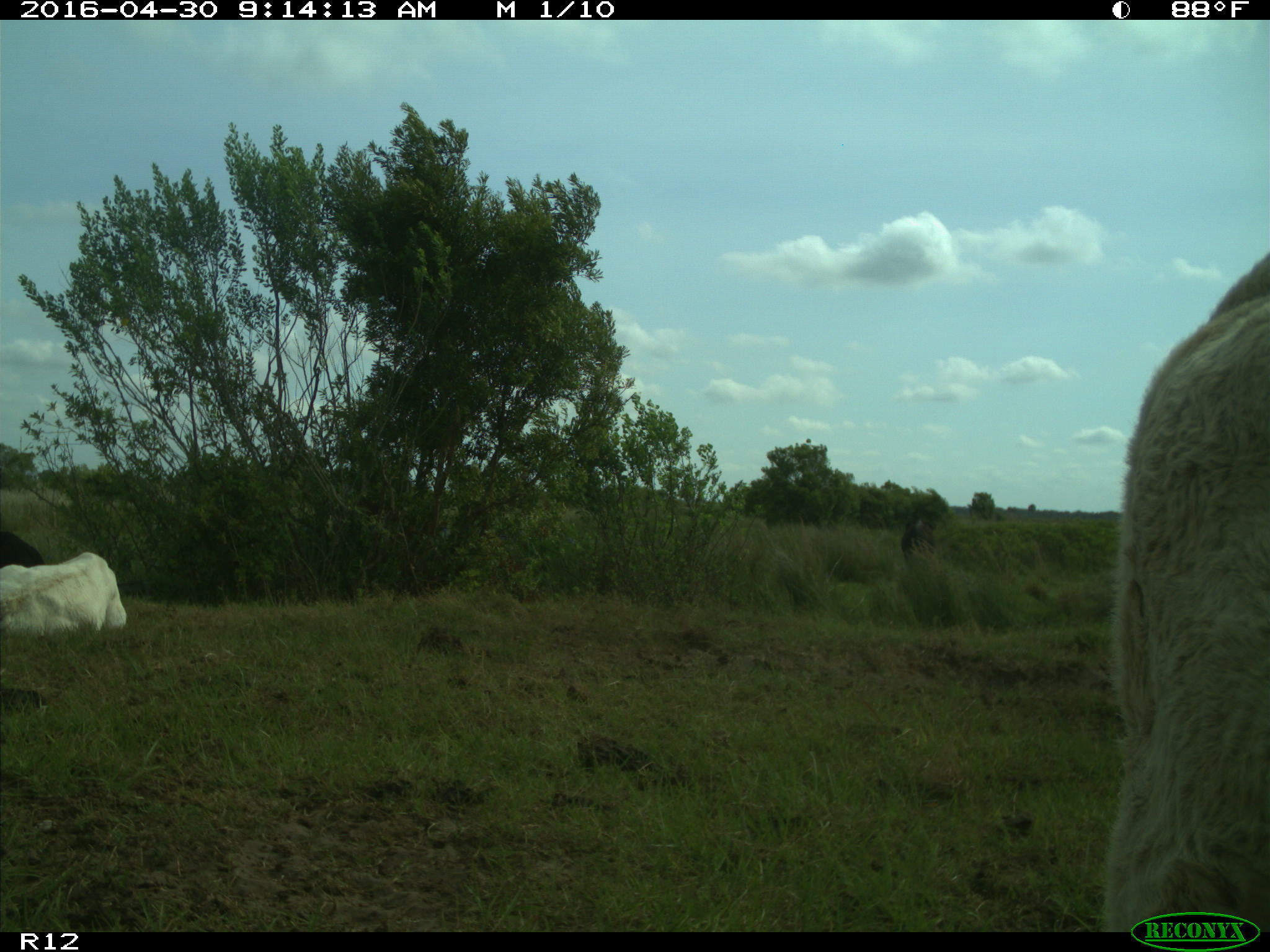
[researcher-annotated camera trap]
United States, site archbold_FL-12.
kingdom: Animalia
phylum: Chordata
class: Mammalia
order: Artiodactyla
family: Bovidae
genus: Bos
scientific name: Bos taurus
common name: domestic cow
Bos taurus (domestic cow).